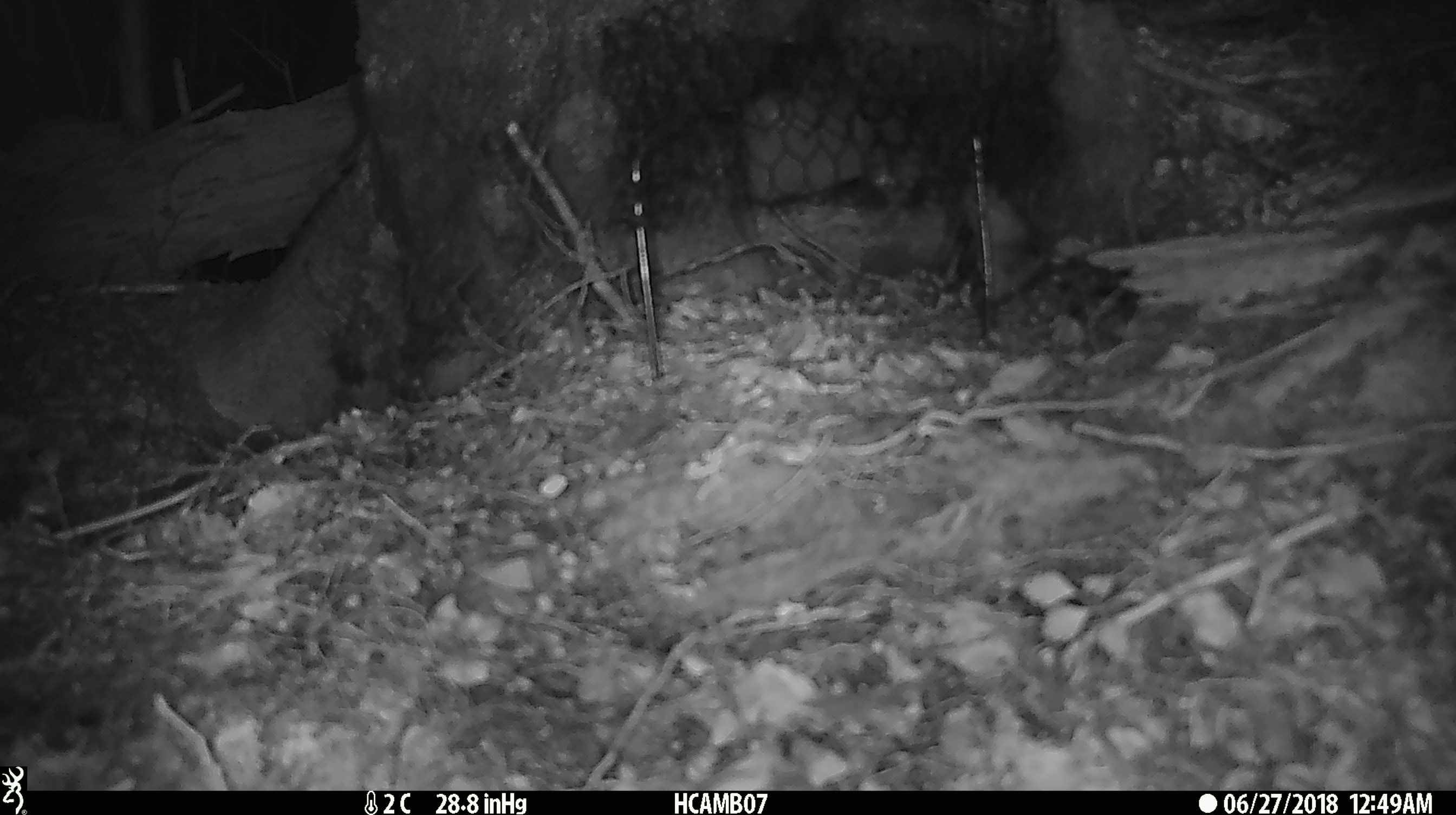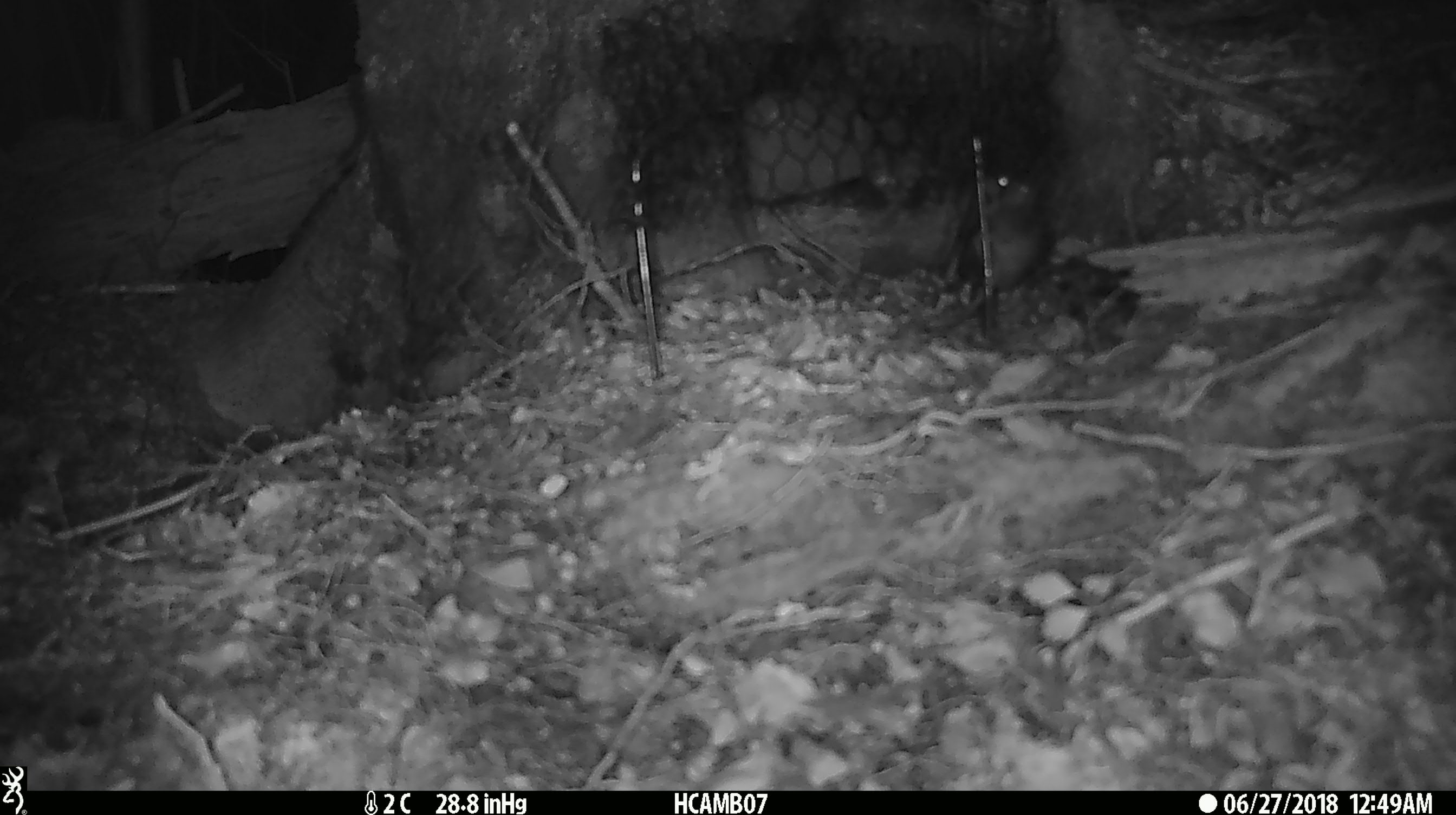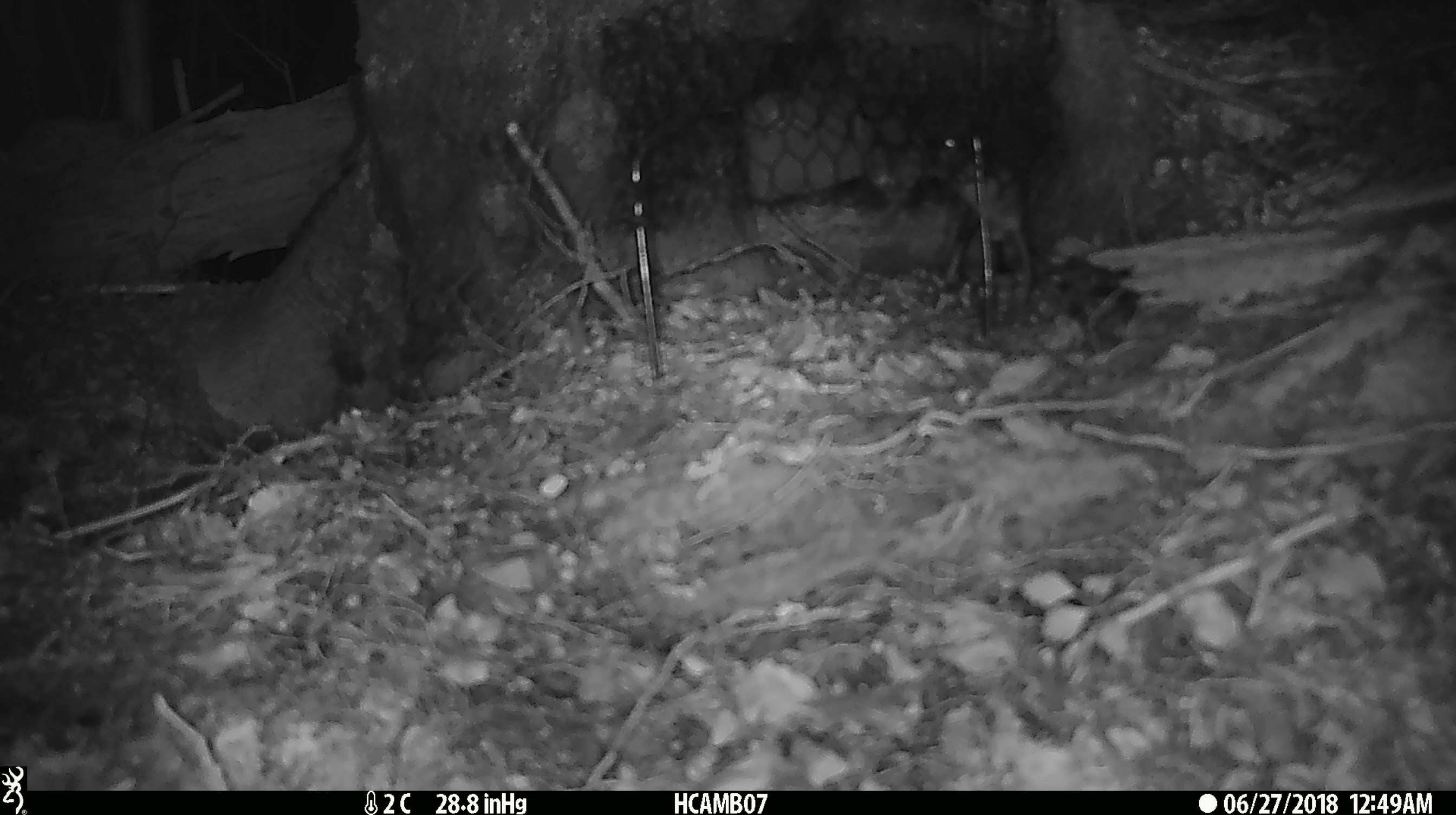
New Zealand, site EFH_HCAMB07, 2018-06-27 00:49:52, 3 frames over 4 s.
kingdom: Animalia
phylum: Chordata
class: Mammalia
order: Rodentia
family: Muridae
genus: Mus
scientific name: Mus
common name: mouse